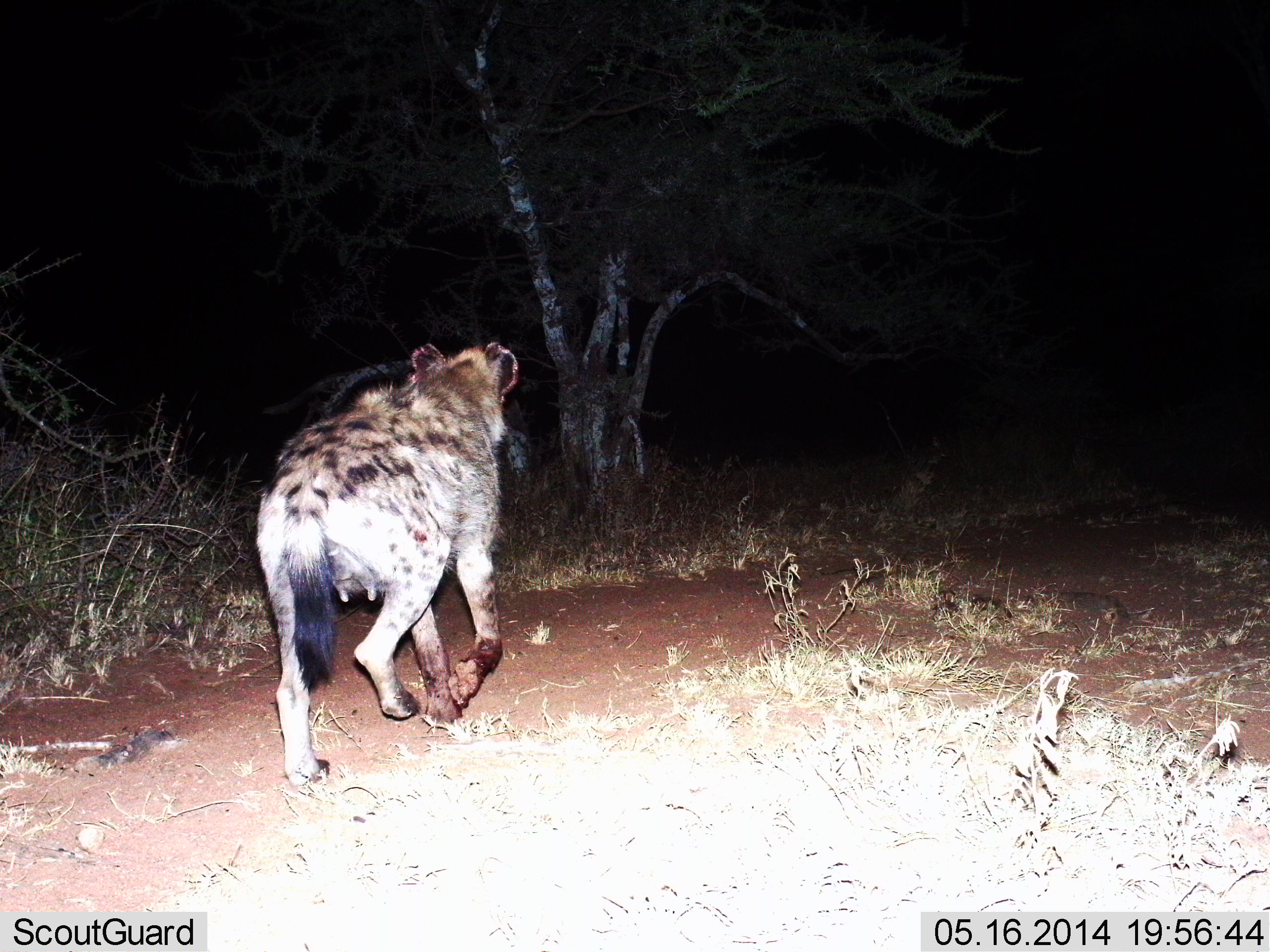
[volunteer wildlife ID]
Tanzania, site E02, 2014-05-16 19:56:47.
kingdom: Animalia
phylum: Chordata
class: Mammalia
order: Carnivora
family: Hyaenidae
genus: Crocuta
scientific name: Crocuta crocuta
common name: spotted hyena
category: hyenaspotted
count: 1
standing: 10%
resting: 0%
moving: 90%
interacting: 0%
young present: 0%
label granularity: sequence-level